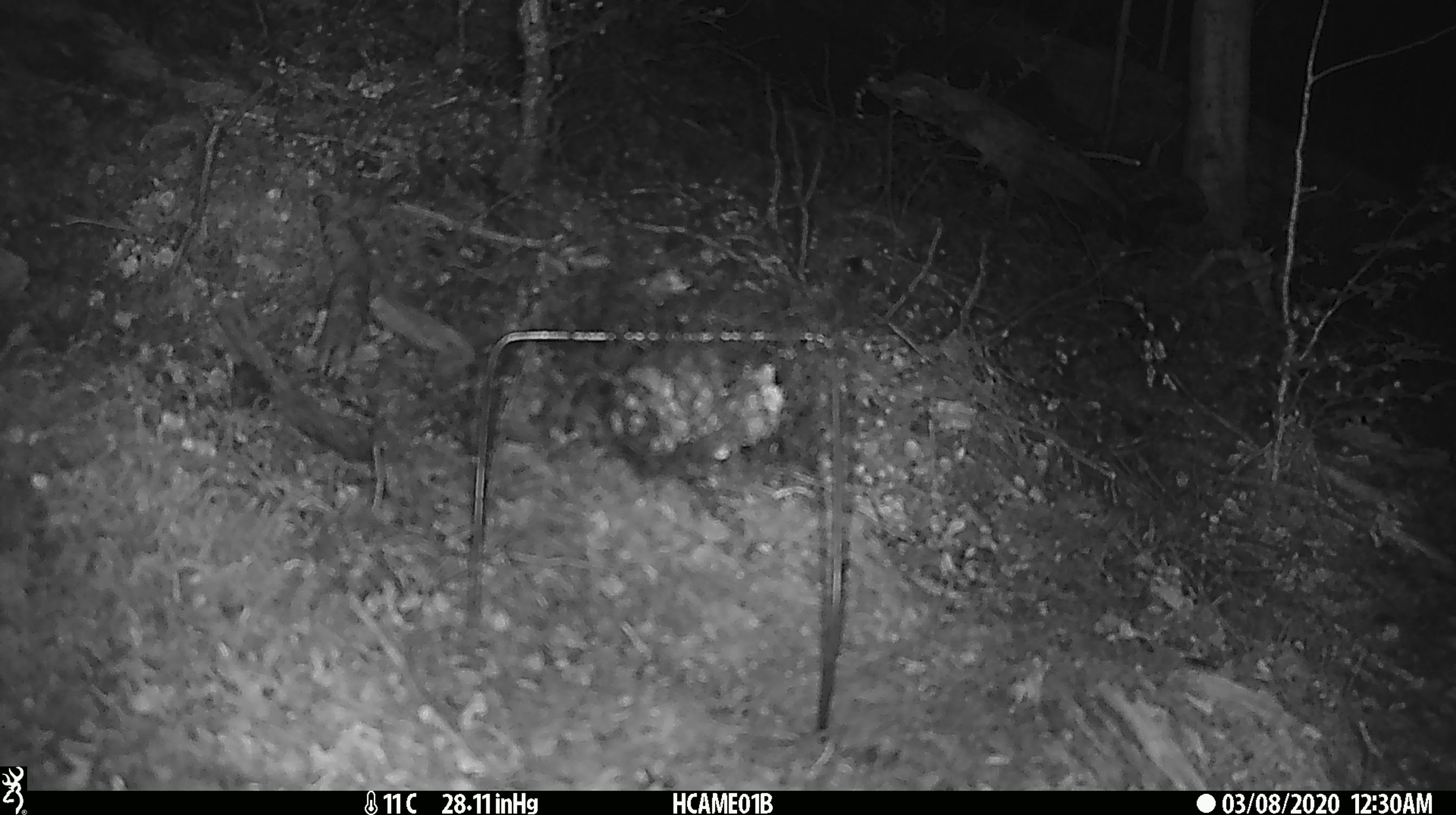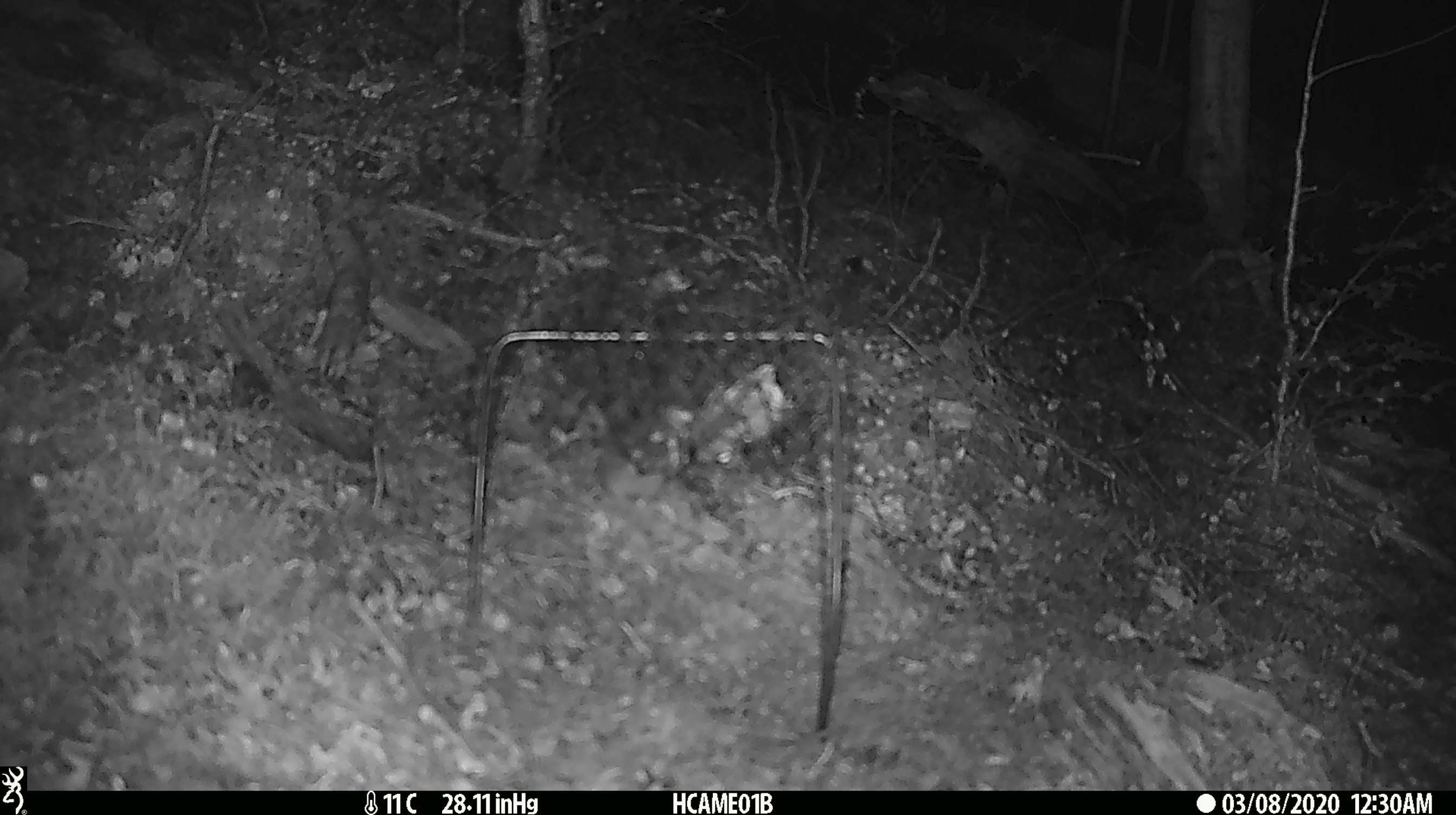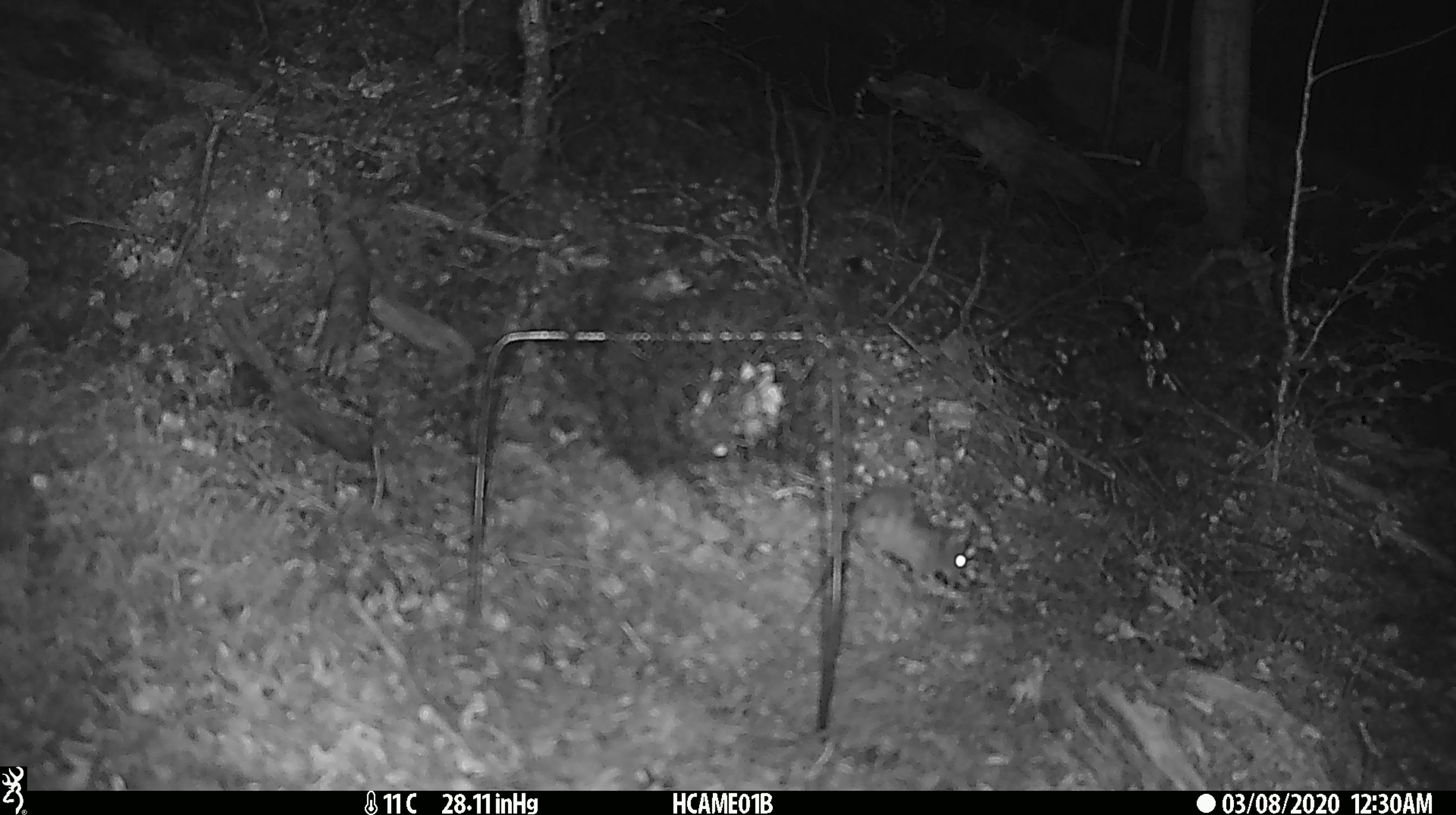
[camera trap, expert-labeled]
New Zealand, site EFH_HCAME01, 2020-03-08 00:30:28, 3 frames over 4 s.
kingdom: Animalia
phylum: Chordata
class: Mammalia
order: Rodentia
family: Muridae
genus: Mus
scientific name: Mus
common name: mouse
Mouse (Mus).